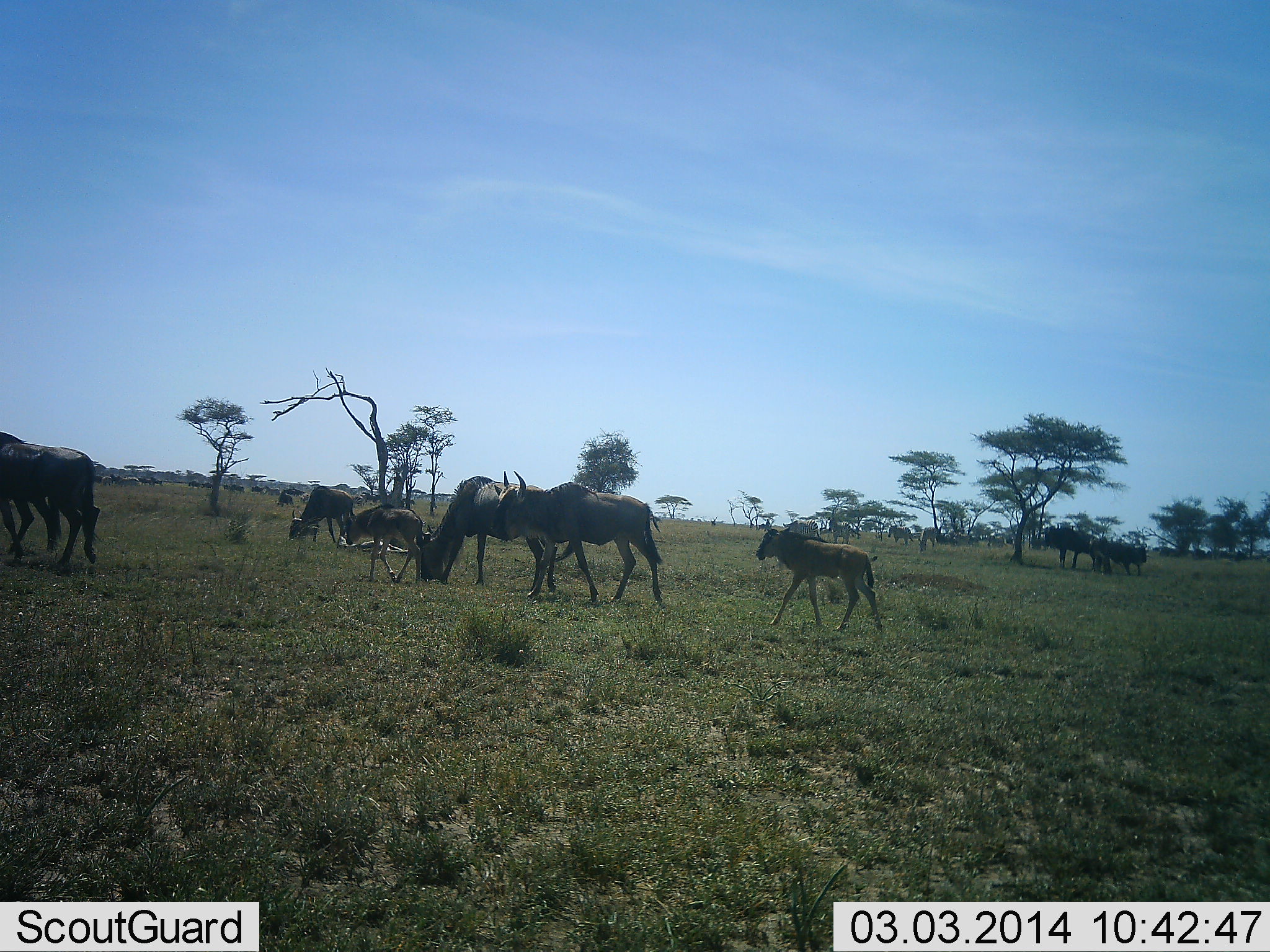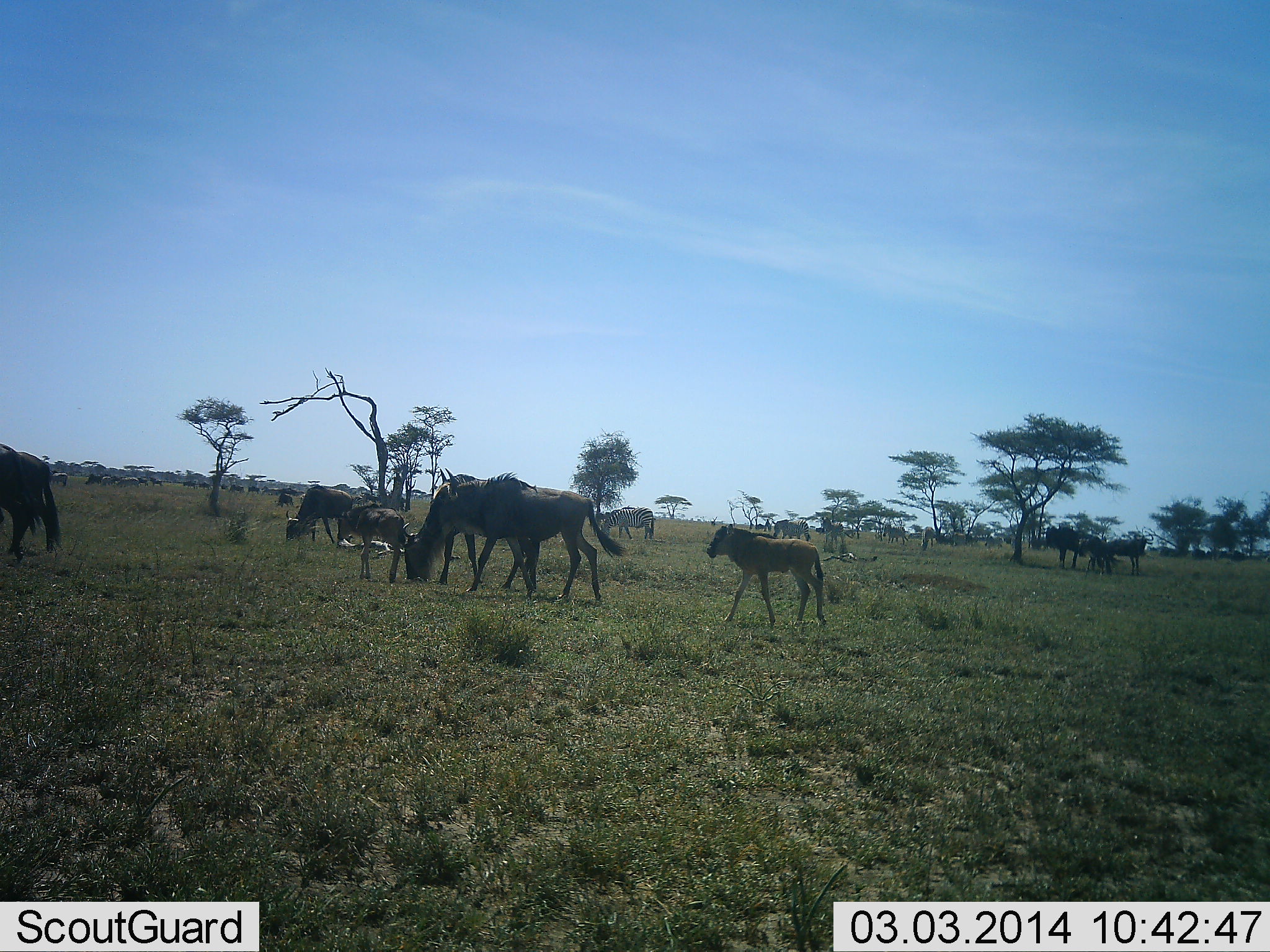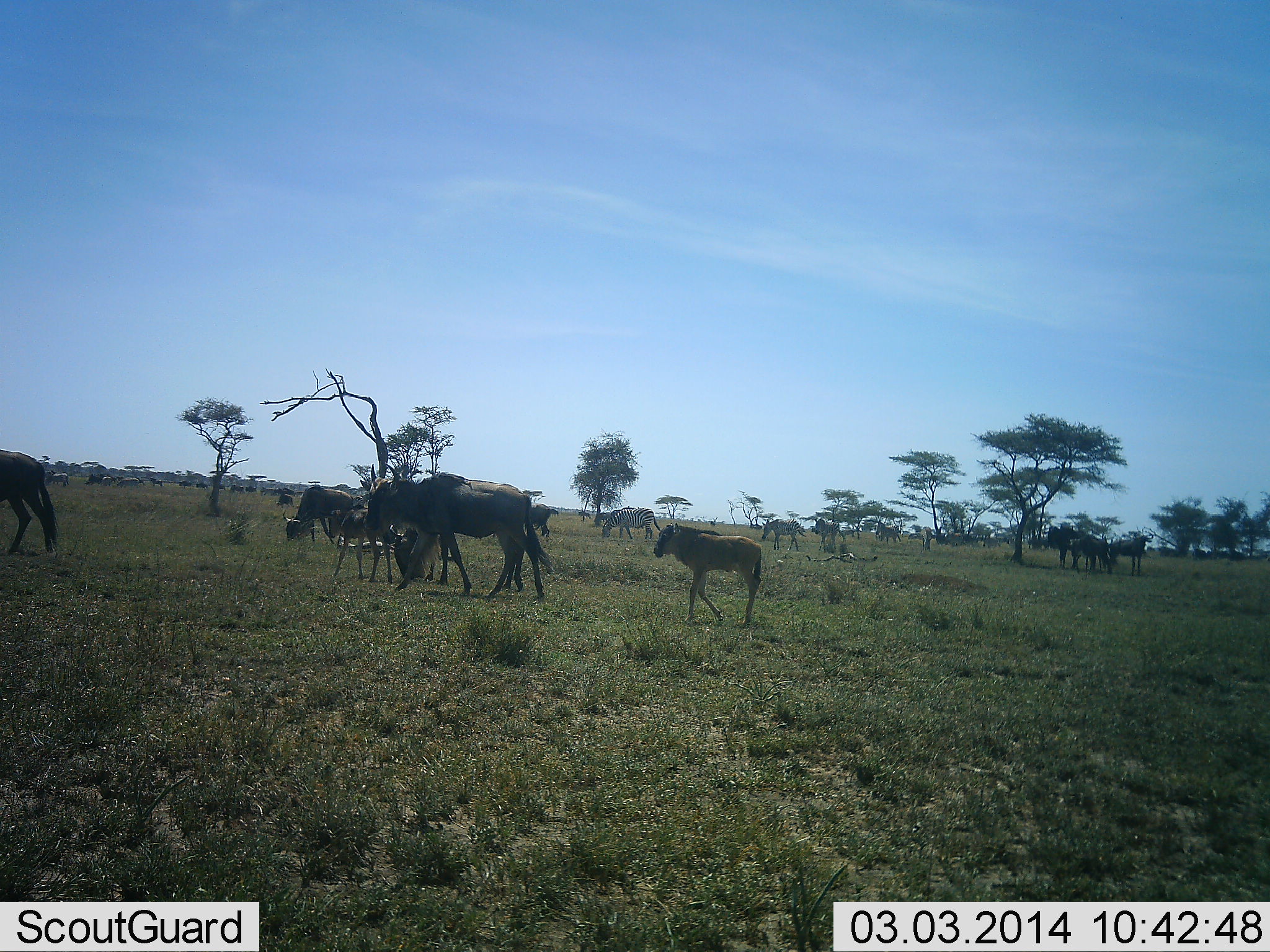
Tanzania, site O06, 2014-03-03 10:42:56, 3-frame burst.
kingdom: Animalia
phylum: Chordata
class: Mammalia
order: Artiodactyla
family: Bovidae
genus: Connochaetes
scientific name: Connochaetes taurinus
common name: blue wildebeest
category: wildebeest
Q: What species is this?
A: Wildebeest (blue wildebeest) (Connochaetes taurinus).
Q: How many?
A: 11-50.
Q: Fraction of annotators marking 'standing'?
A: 55%.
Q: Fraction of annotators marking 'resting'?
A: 5%.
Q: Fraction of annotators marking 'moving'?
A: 70%.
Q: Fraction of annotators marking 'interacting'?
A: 5%.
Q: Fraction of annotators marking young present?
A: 82%.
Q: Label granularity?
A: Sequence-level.